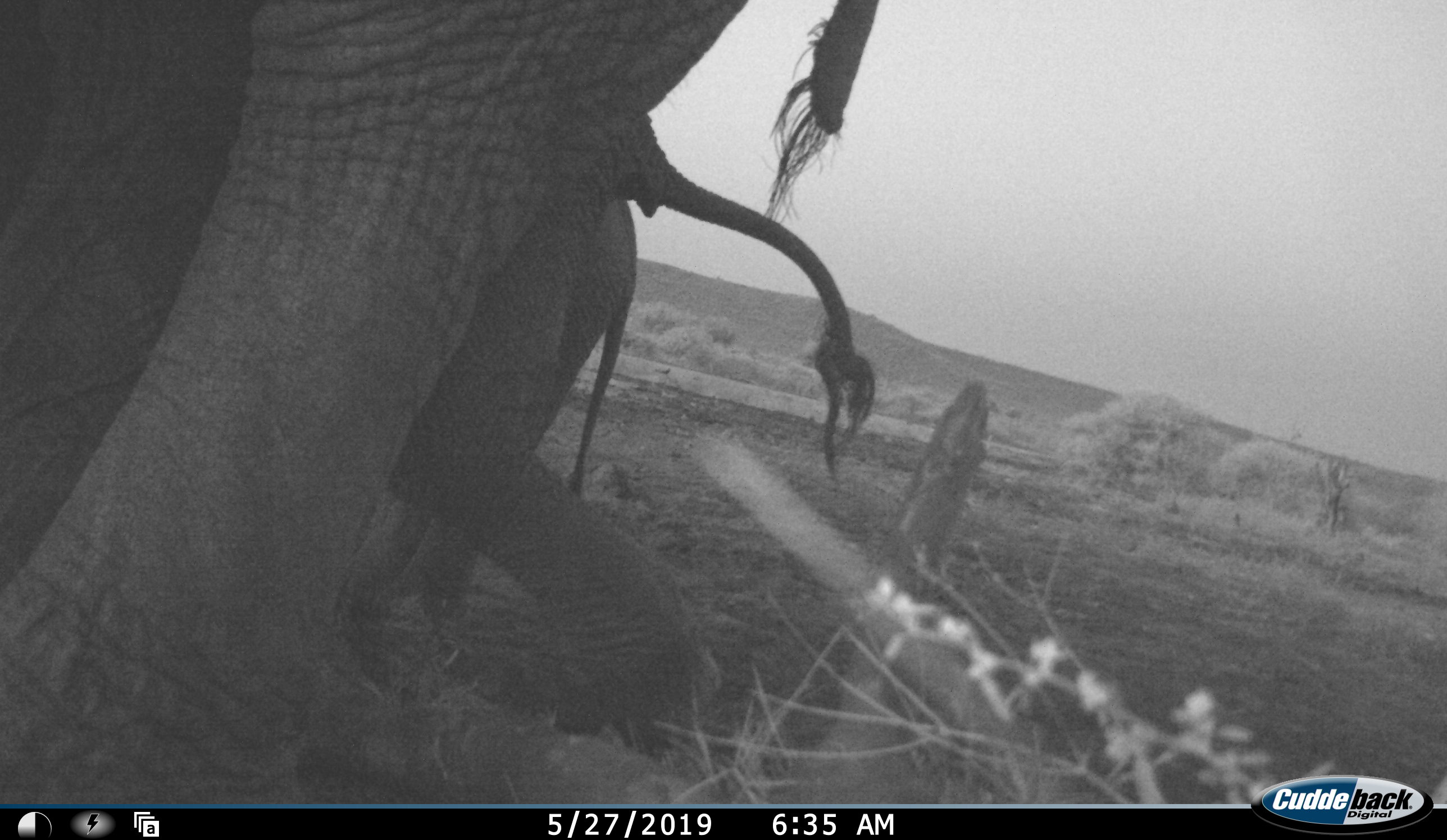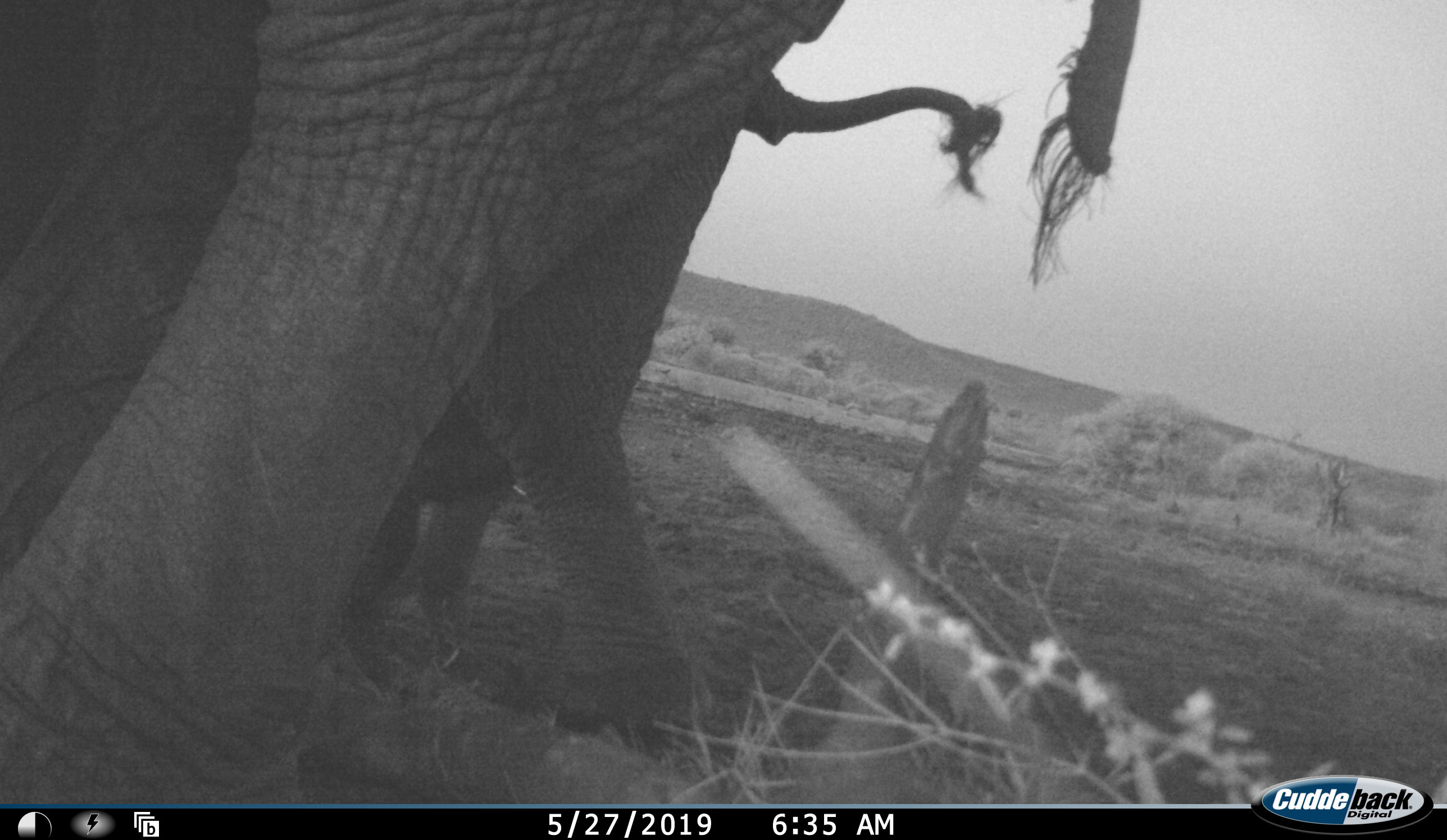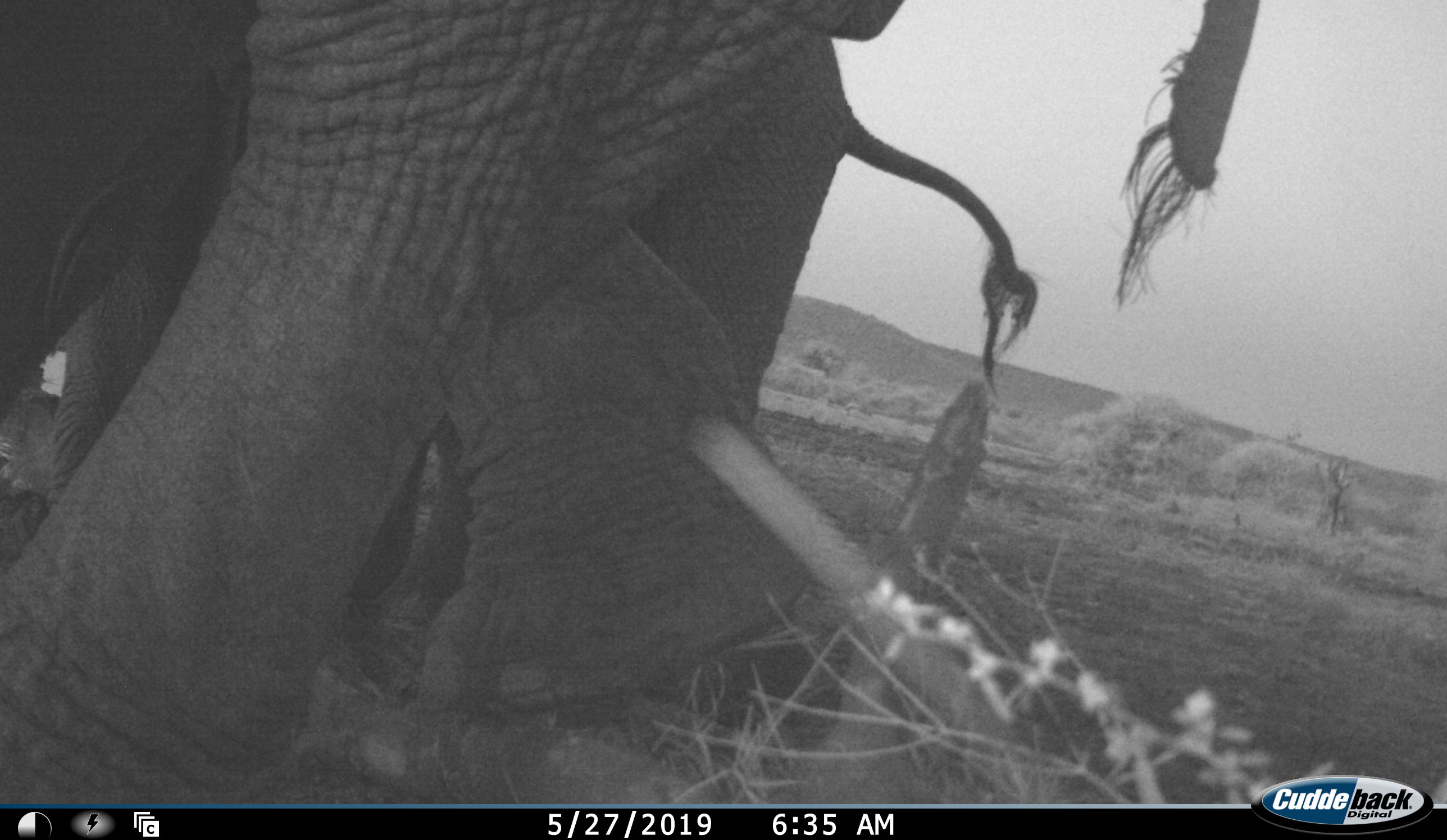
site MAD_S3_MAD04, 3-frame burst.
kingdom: Animalia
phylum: Chordata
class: Mammalia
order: Proboscidea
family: Elephantidae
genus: Loxodonta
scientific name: Loxodonta africana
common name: african bush elephant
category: elephant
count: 2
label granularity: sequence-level